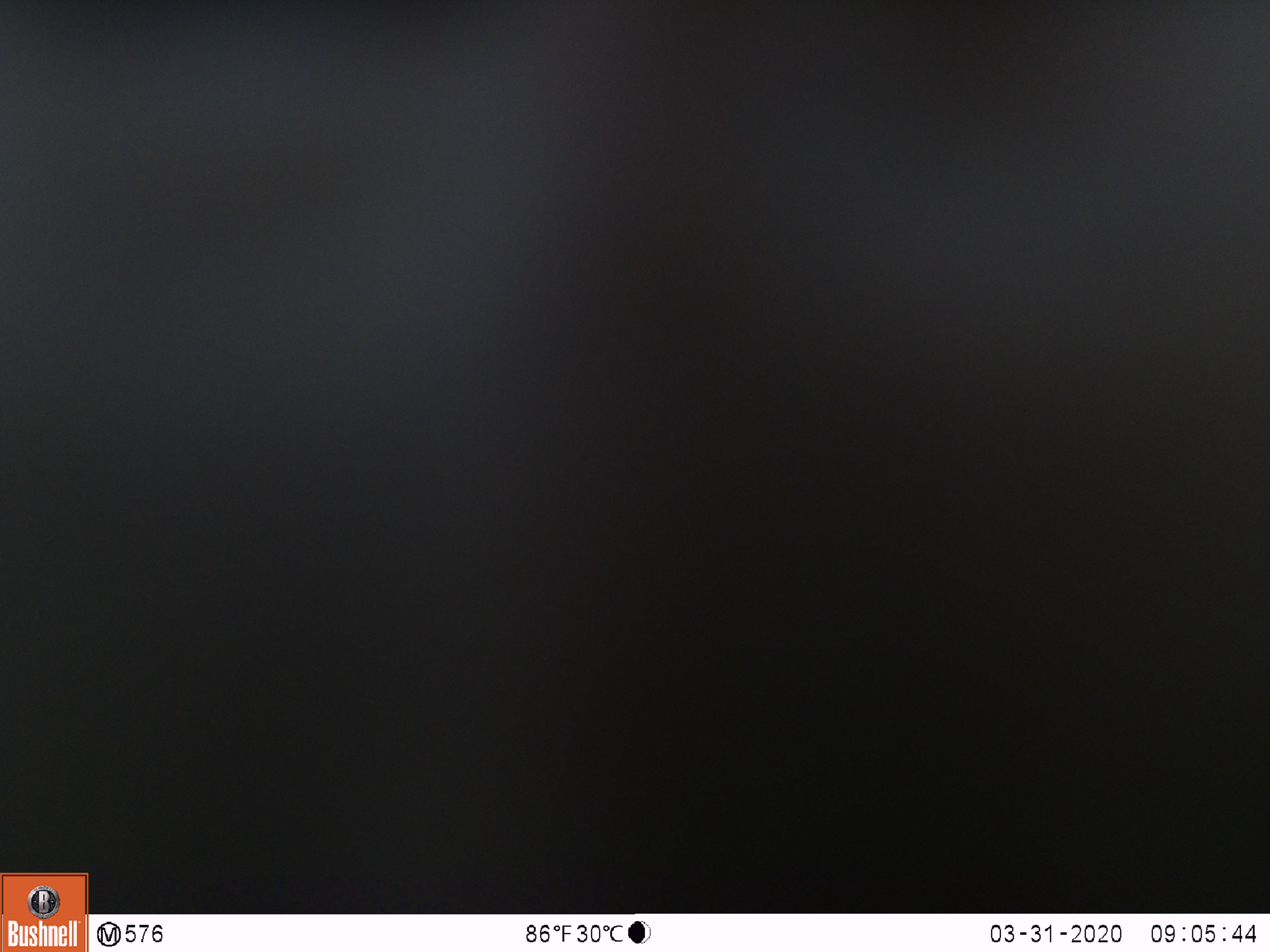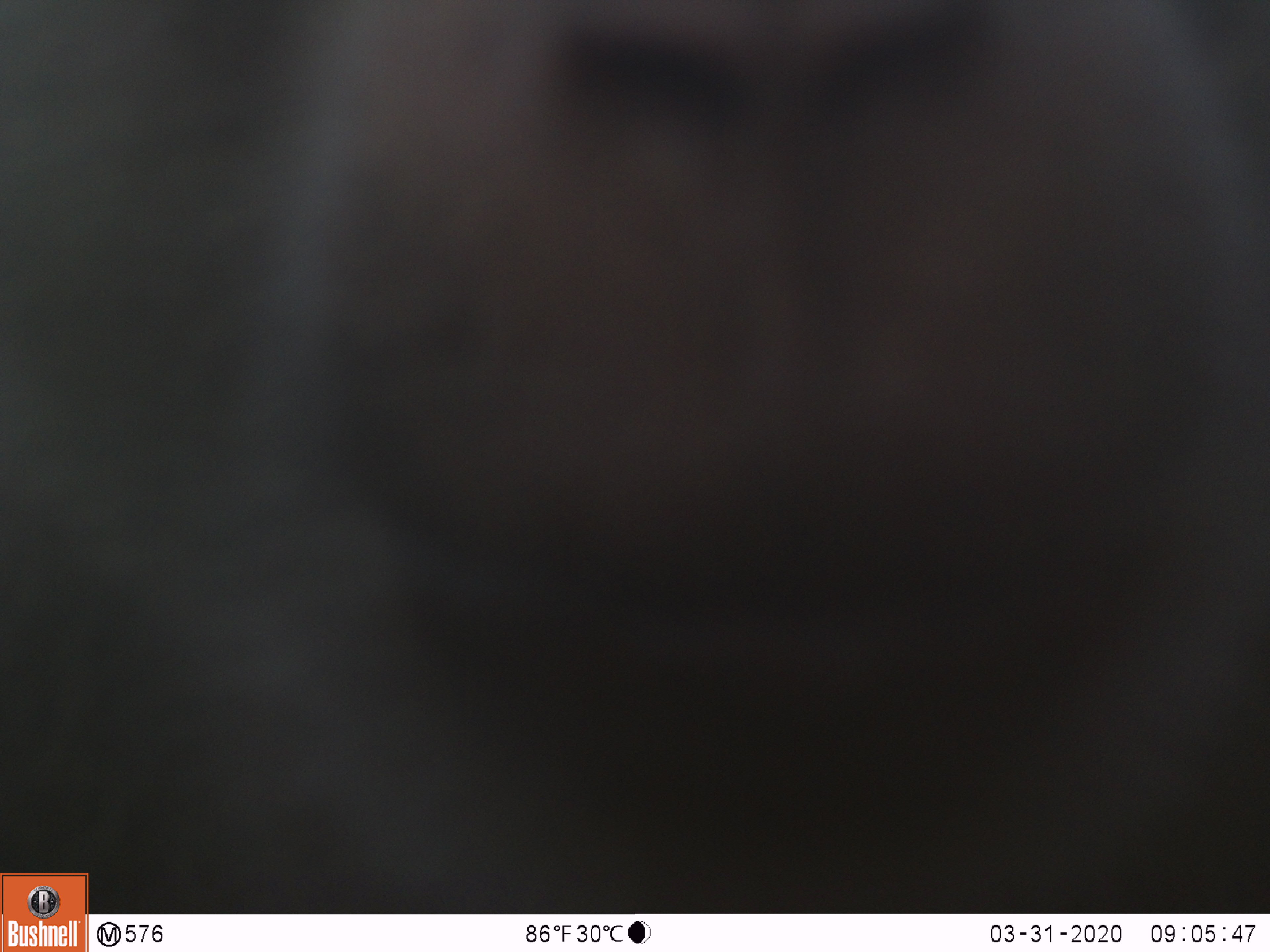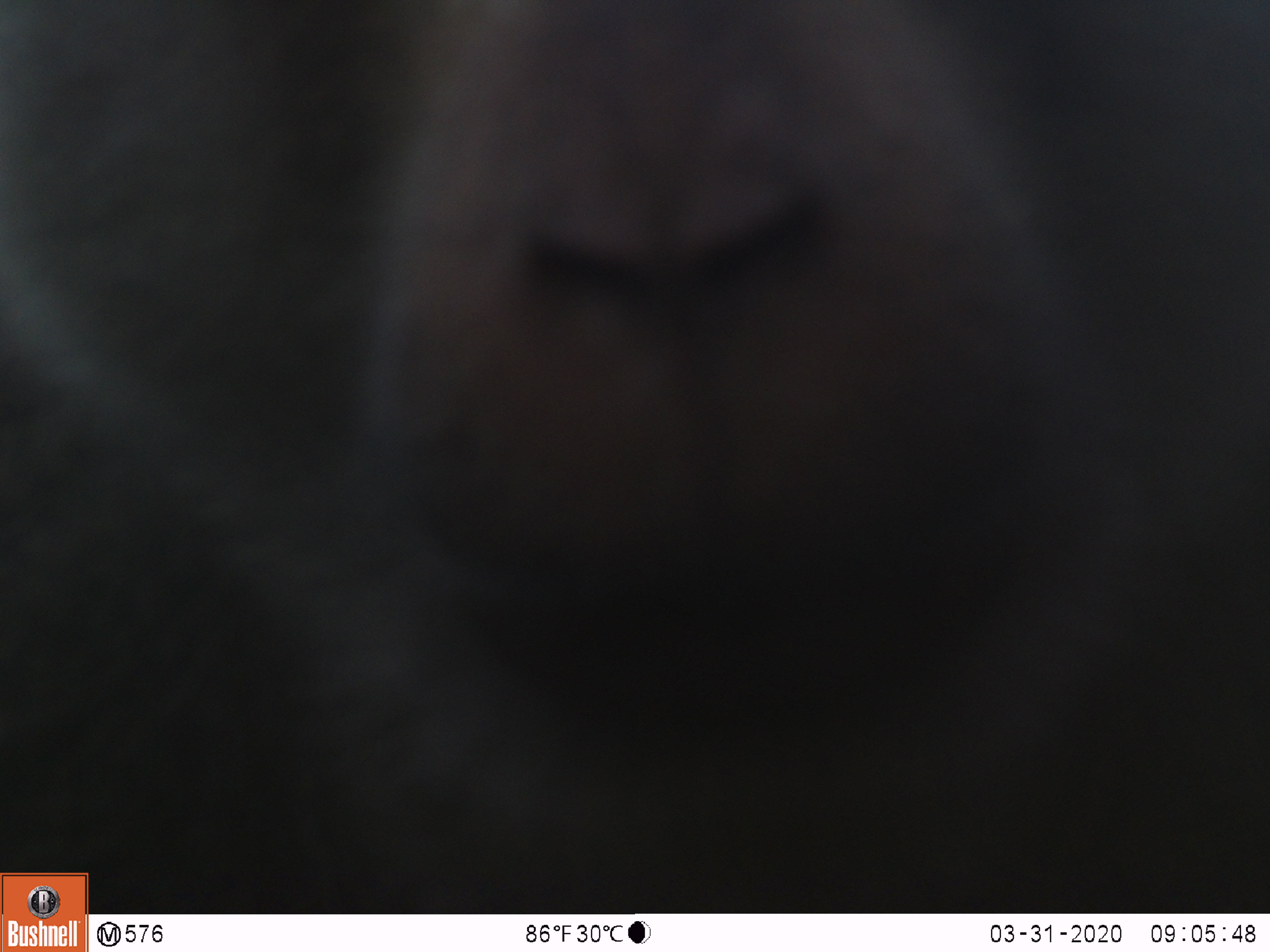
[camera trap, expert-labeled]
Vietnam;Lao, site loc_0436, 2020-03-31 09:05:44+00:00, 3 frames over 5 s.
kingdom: Animalia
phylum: Chordata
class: Mammalia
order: Primates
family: Cercopithecidae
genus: Macaca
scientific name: Macaca nemestrina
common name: pig-tailed macaque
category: pig tailed macaque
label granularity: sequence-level